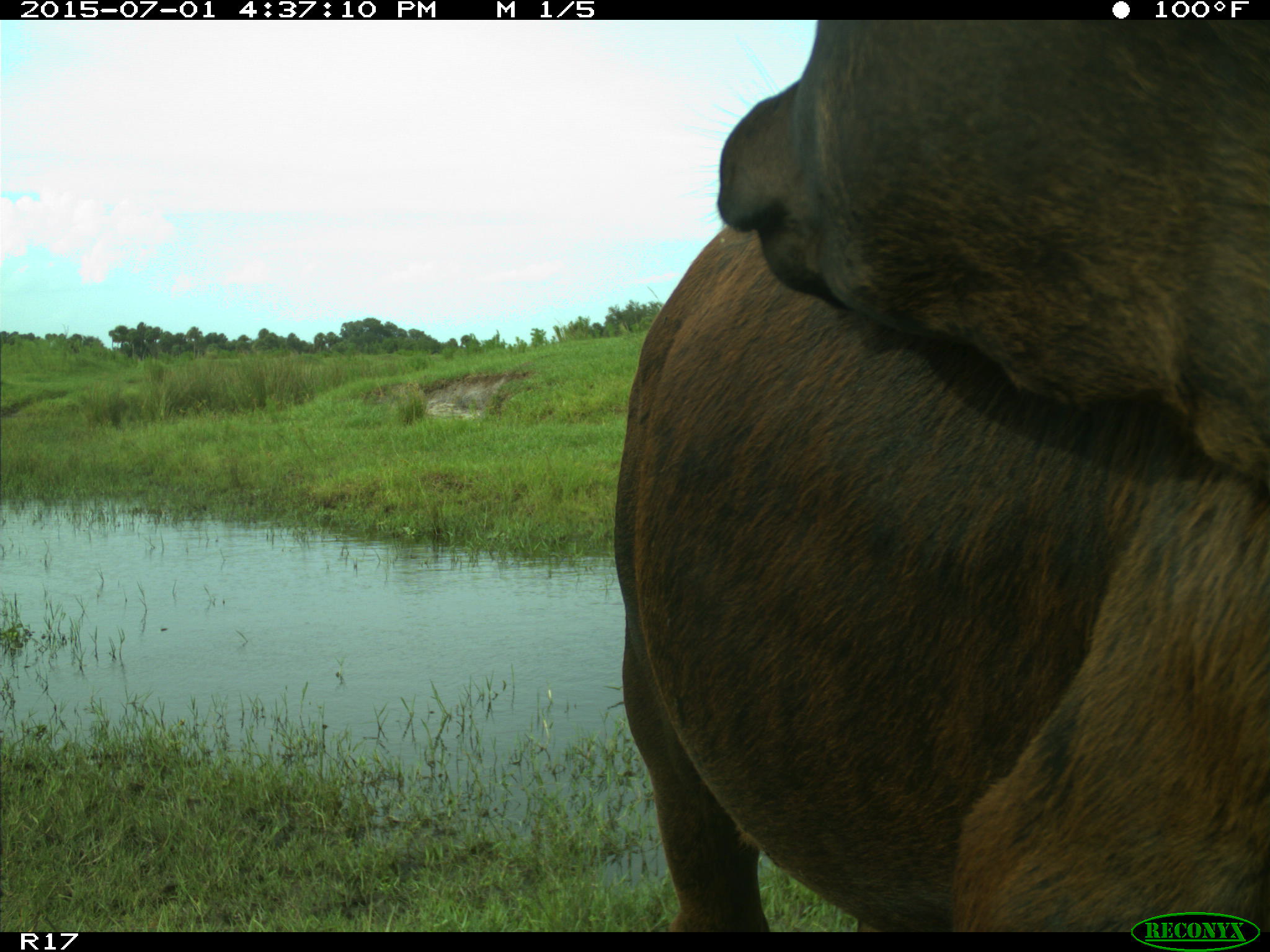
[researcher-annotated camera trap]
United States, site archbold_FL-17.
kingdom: Animalia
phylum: Chordata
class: Mammalia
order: Artiodactyla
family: Bovidae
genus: Bos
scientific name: Bos taurus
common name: domestic cow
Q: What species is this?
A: Bos taurus (domestic cow).